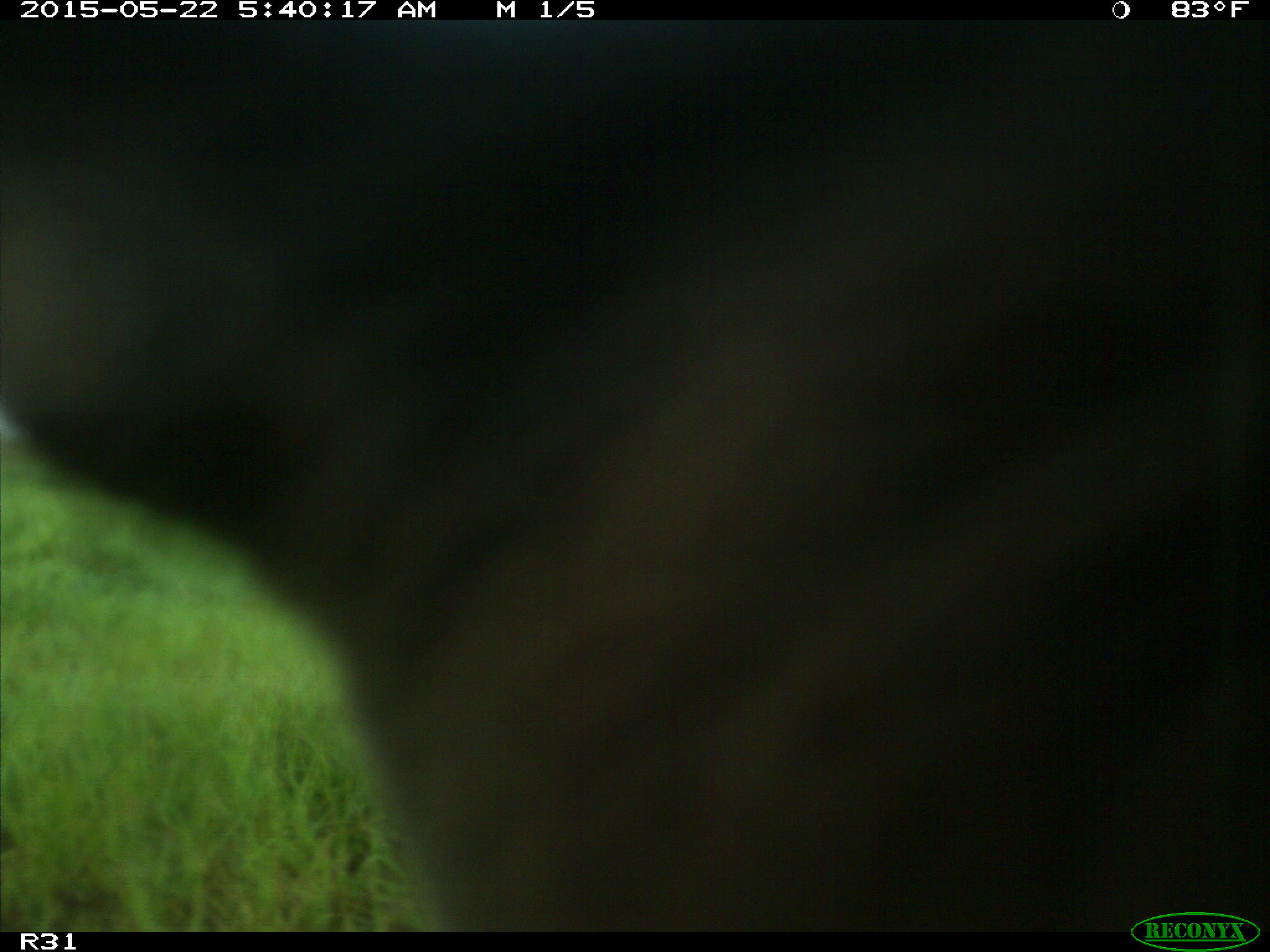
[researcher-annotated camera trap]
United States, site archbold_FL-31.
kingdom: Animalia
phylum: Chordata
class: Mammalia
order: Artiodactyla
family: Bovidae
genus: Bos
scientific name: Bos taurus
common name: domestic cow